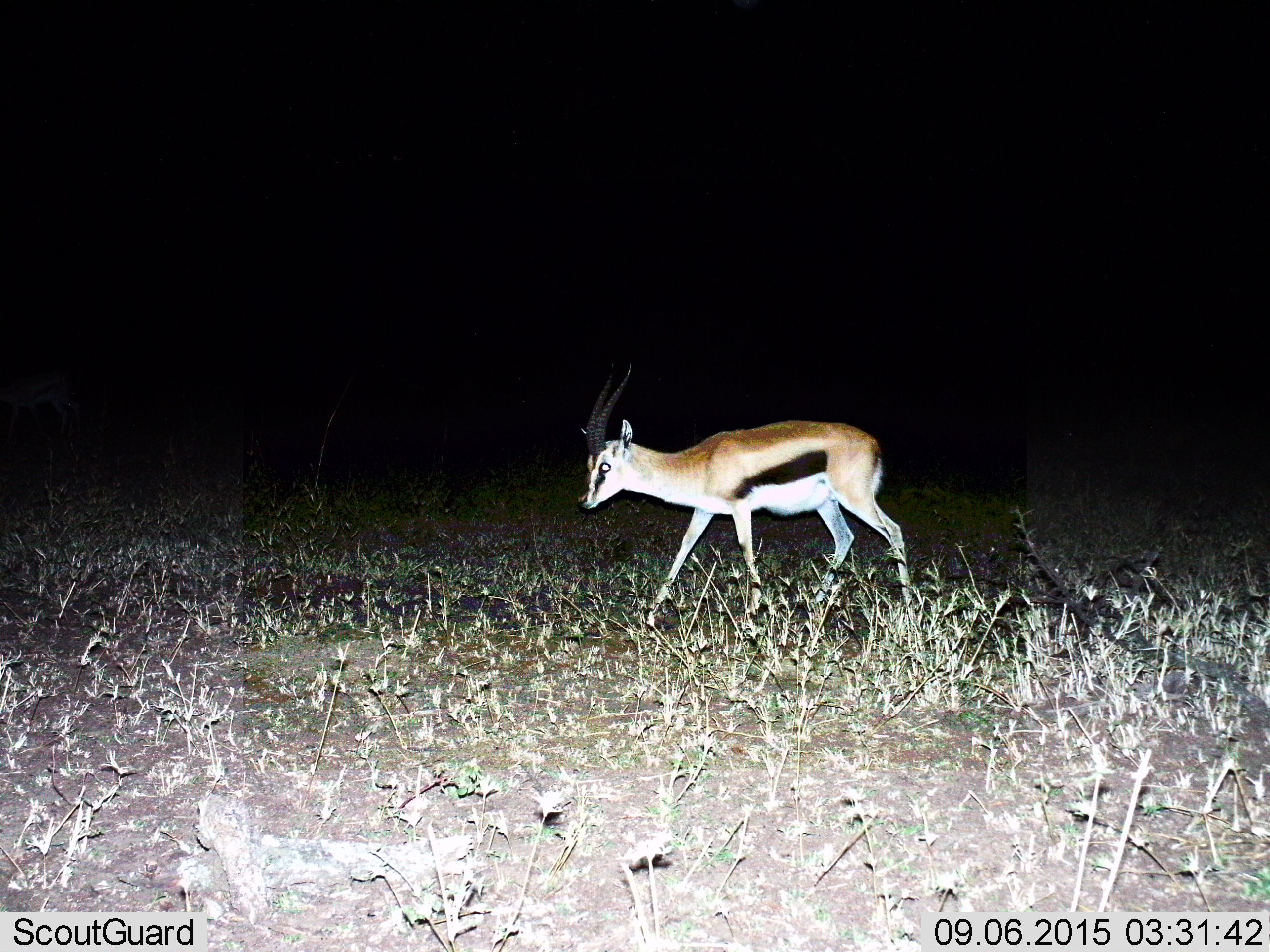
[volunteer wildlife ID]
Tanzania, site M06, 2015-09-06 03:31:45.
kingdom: Animalia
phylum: Chordata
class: Mammalia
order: Artiodactyla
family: Bovidae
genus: Eudorcas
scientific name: Eudorcas thomsonii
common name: thomson's gazelle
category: gazellethomsons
Gazellethomsons (thomson's gazelle) (Eudorcas thomsonii), count 1. Behavior (volunteer vote fractions): standing 11%, resting 0%, moving 89%, interacting 0%. Young present (vote fraction): 0%. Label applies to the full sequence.